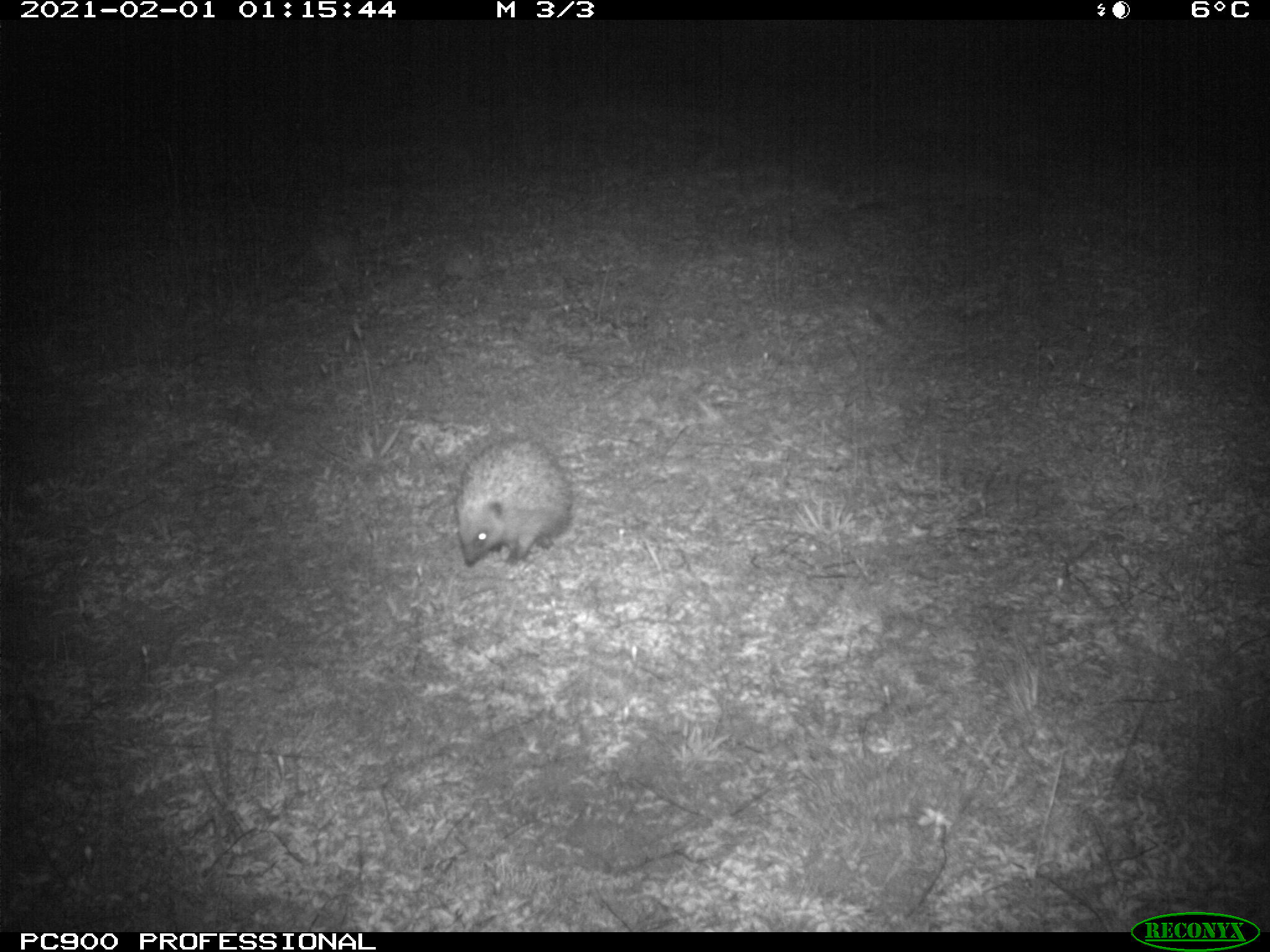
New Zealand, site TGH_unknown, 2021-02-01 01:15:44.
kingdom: Animalia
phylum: Chordata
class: Mammalia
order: Eulipotyphla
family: Erinaceidae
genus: Erinaceus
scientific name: Erinaceus europaeus europaeus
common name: european hedgehog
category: hedgehog